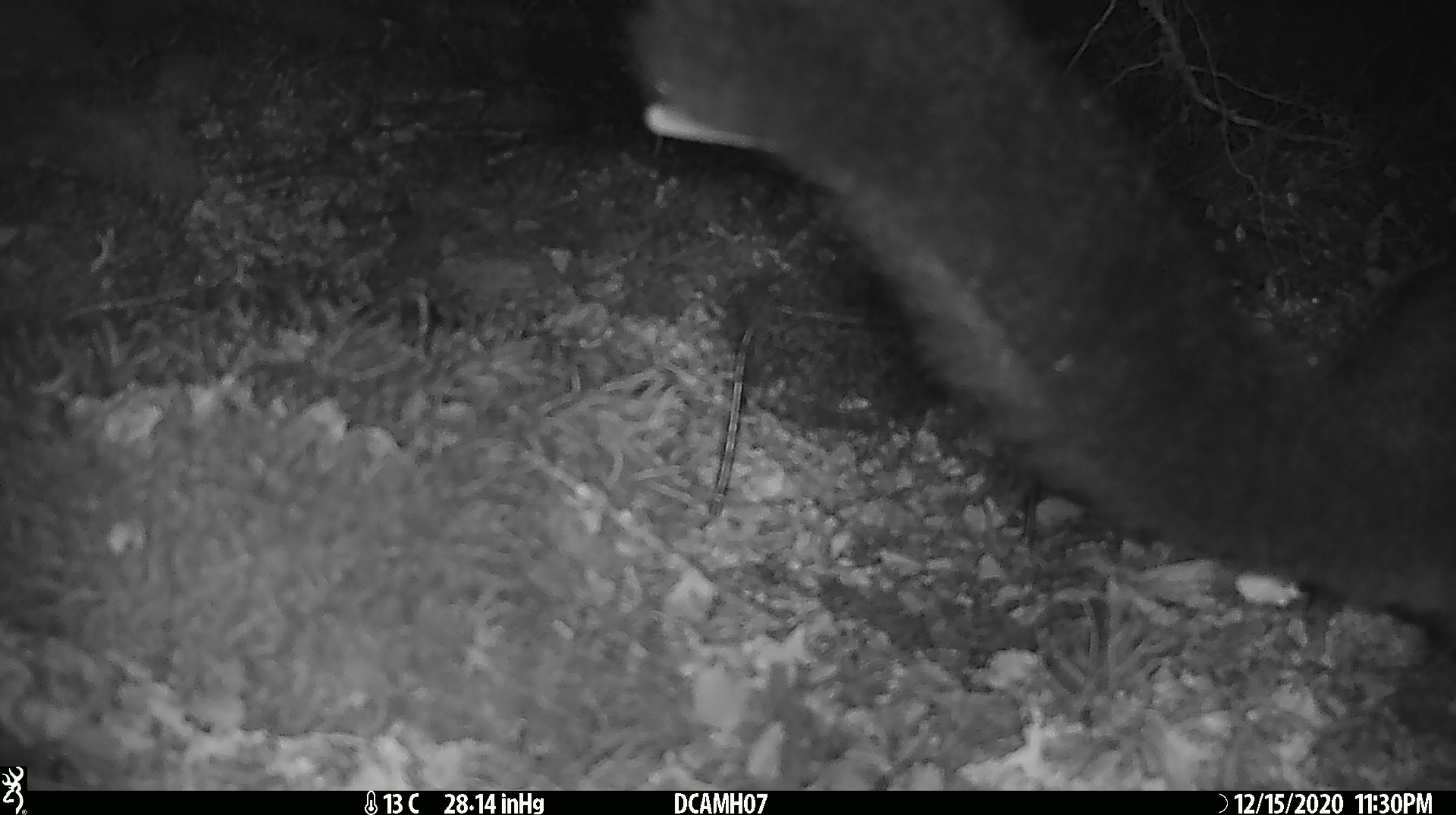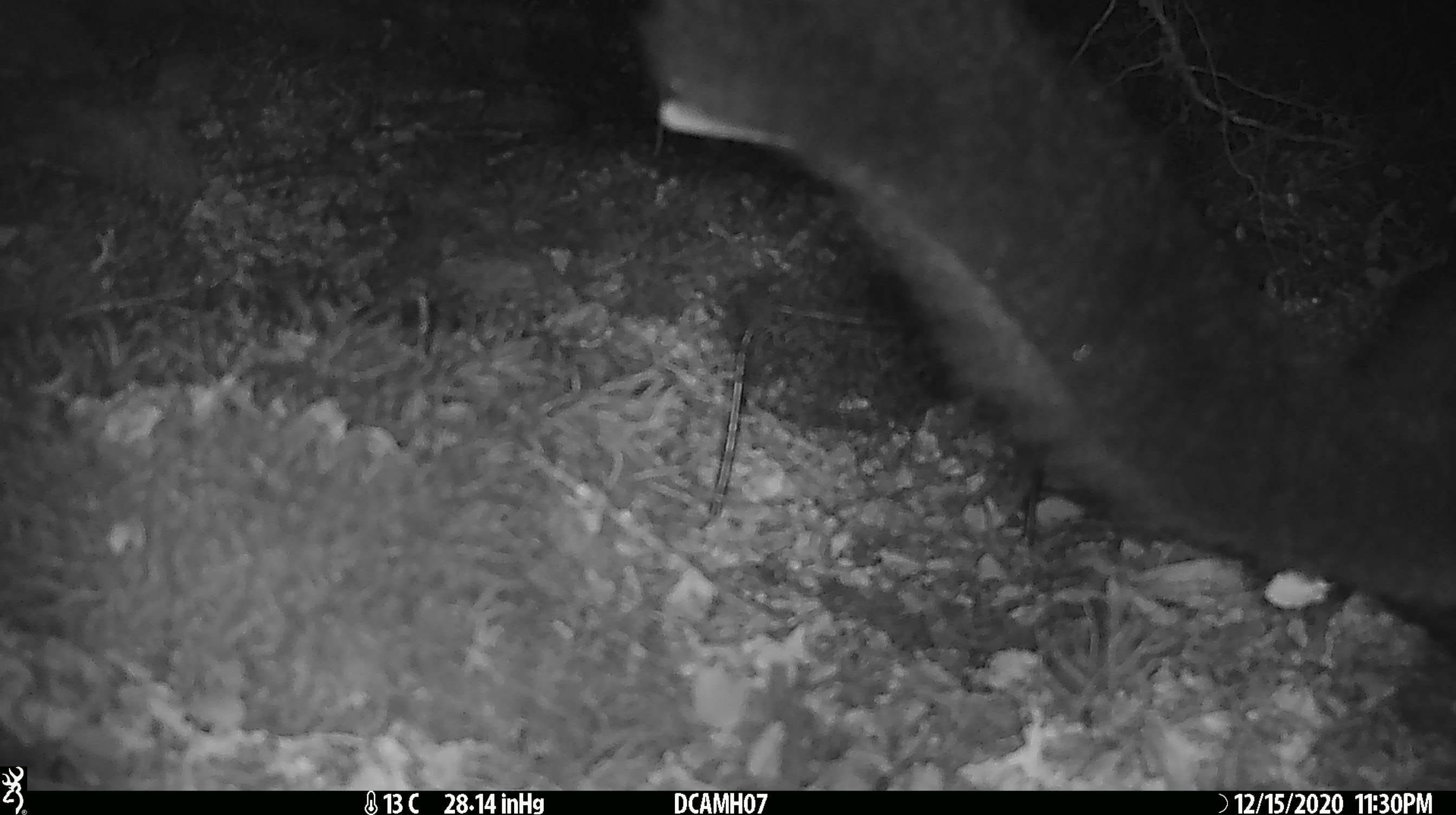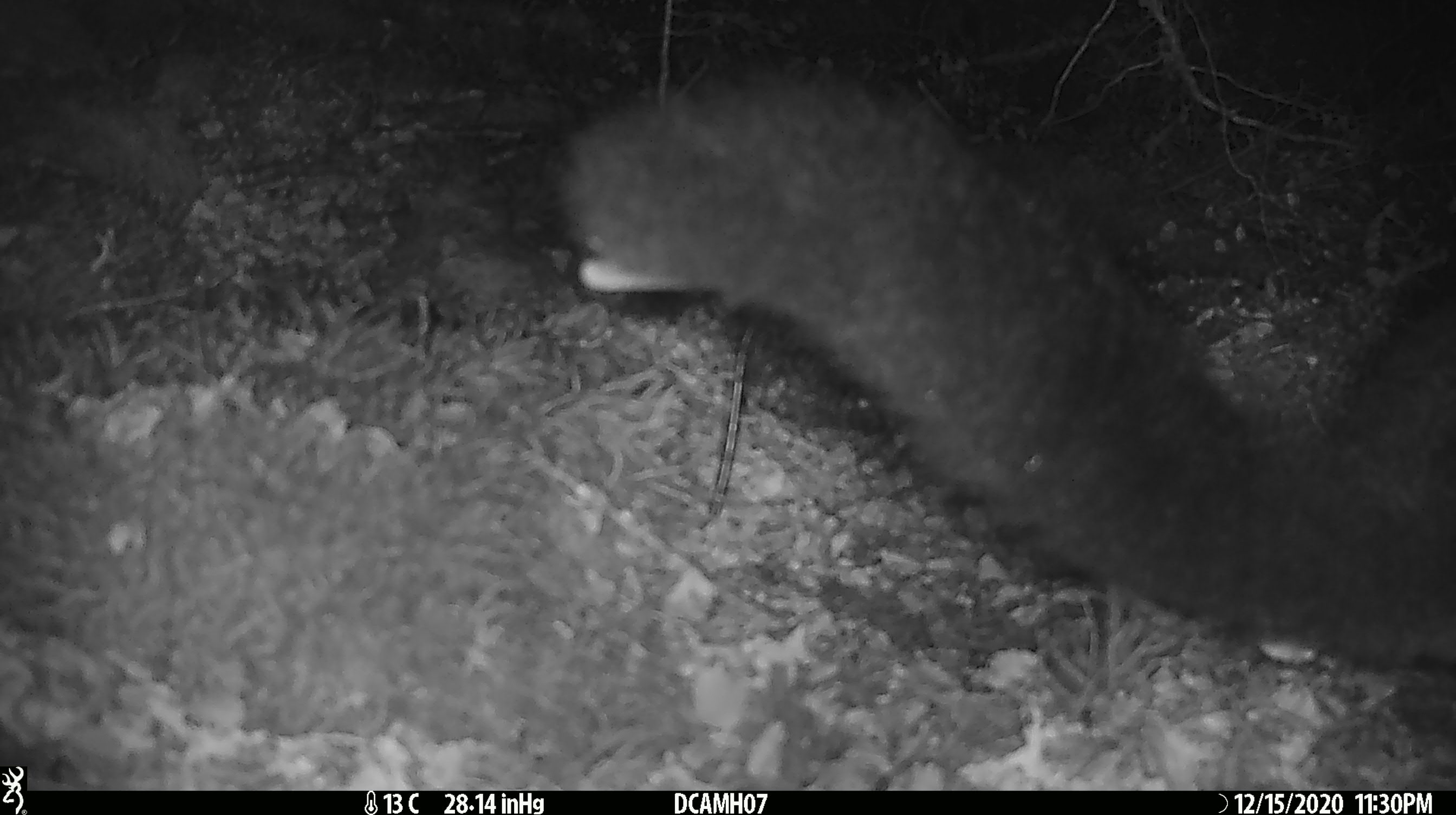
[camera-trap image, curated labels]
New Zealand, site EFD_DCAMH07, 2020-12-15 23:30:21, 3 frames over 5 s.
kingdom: Animalia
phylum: Chordata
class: Mammalia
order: Diprotodontia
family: Phalangeridae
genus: Trichosurus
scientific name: Trichosurus vulpecula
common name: common brushtail possum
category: possum